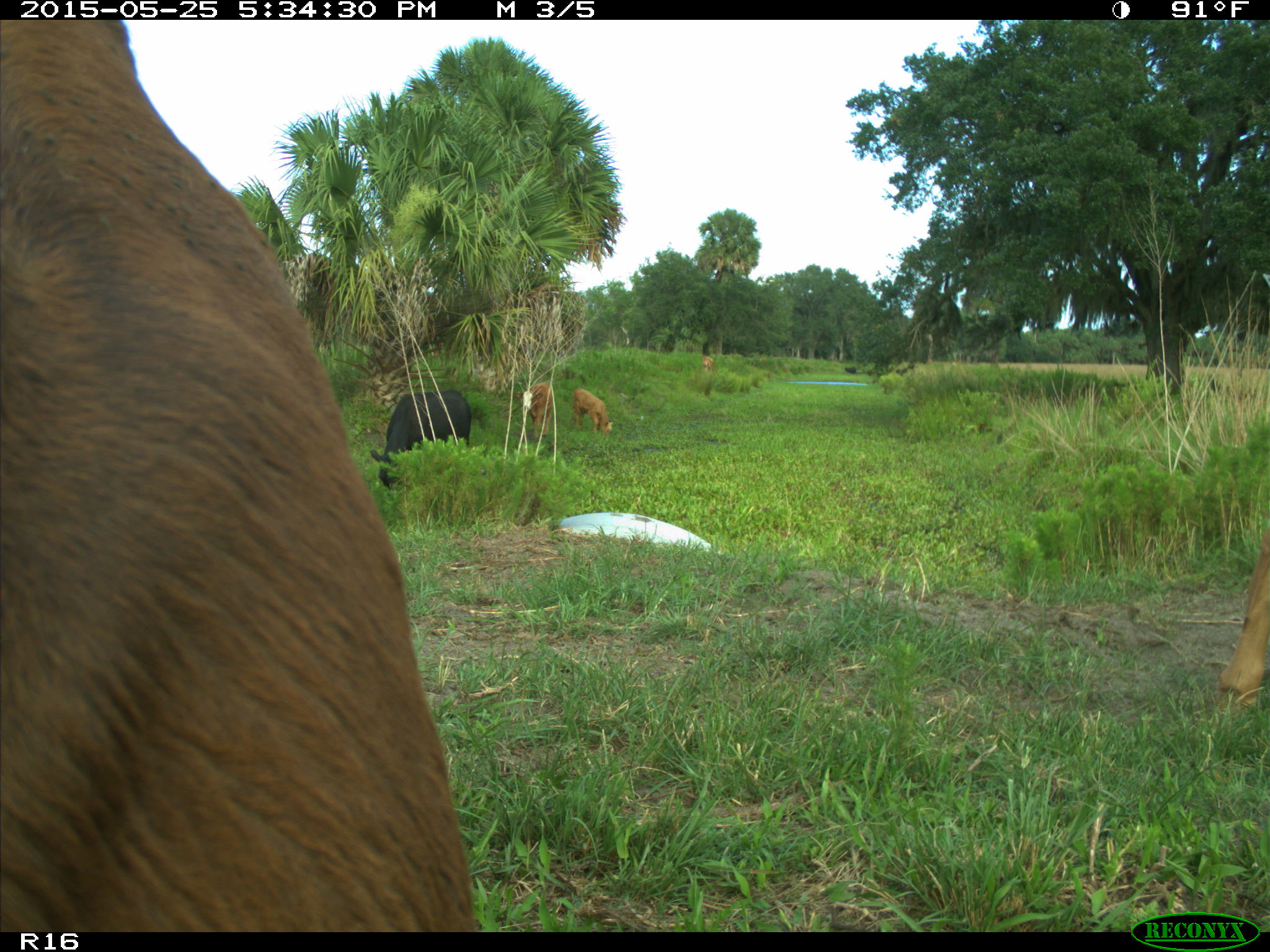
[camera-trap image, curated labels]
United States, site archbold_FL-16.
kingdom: Animalia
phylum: Chordata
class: Mammalia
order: Artiodactyla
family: Bovidae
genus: Bos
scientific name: Bos taurus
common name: domestic cow